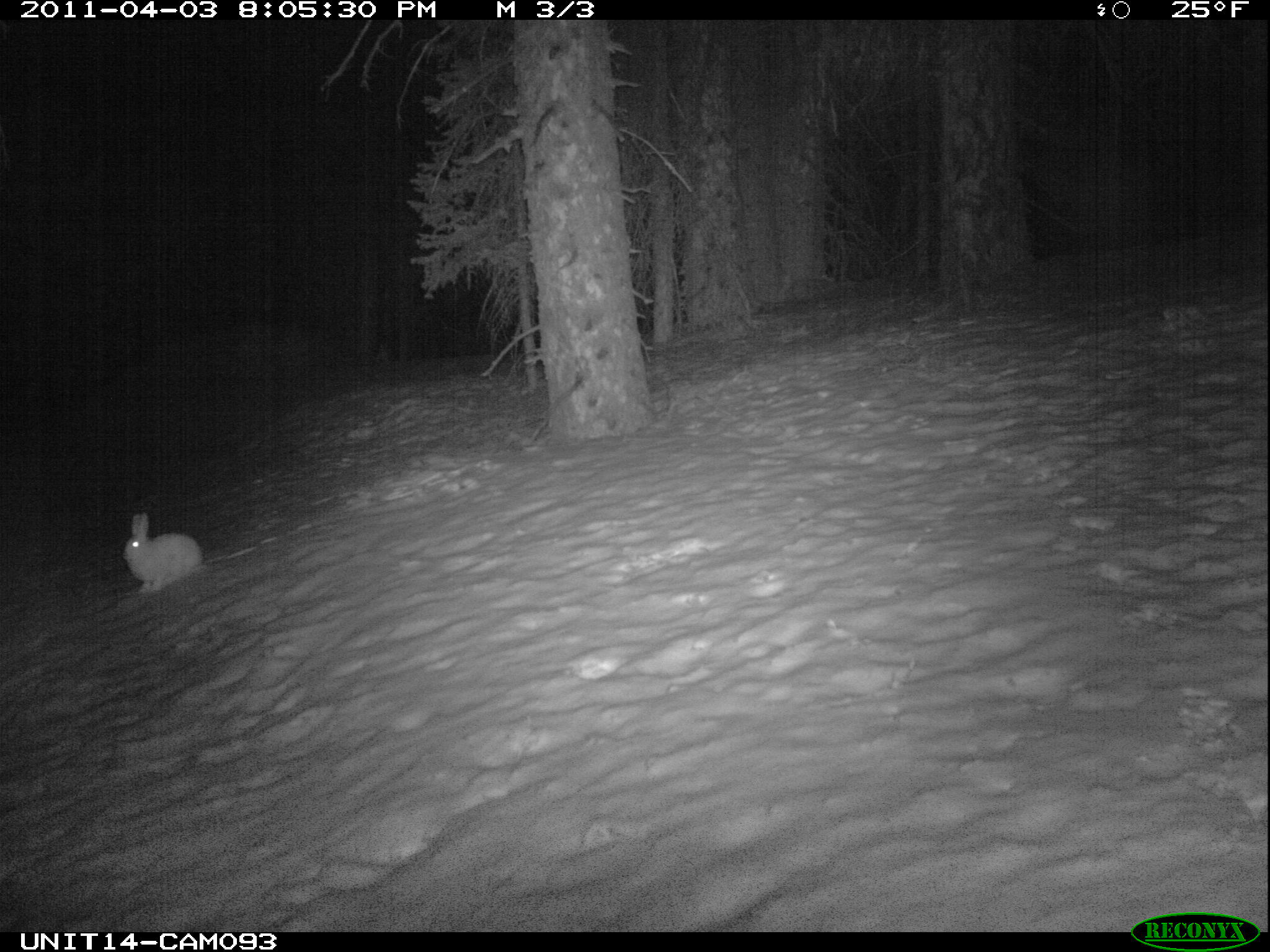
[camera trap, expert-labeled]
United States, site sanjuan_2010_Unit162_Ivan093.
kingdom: Animalia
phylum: Chordata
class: Mammalia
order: Lagomorpha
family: Leporidae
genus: Lepus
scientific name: Lepus americanus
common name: snowshoe hare